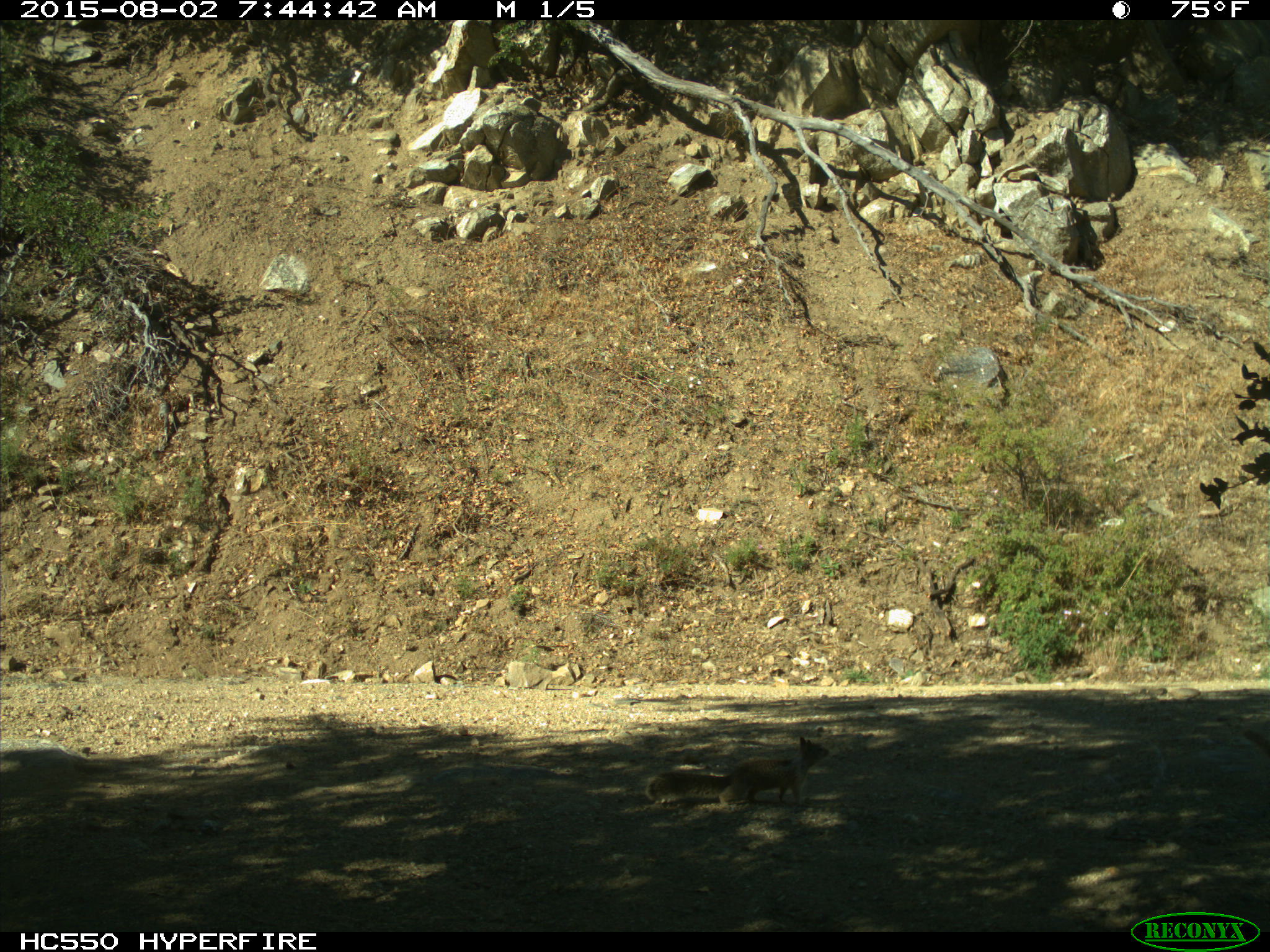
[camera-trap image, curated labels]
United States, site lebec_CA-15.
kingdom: Animalia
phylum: Chordata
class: Mammalia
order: Rodentia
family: Sciuridae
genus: Otospermophilus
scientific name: Otospermophilus beecheyi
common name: california ground squirrel